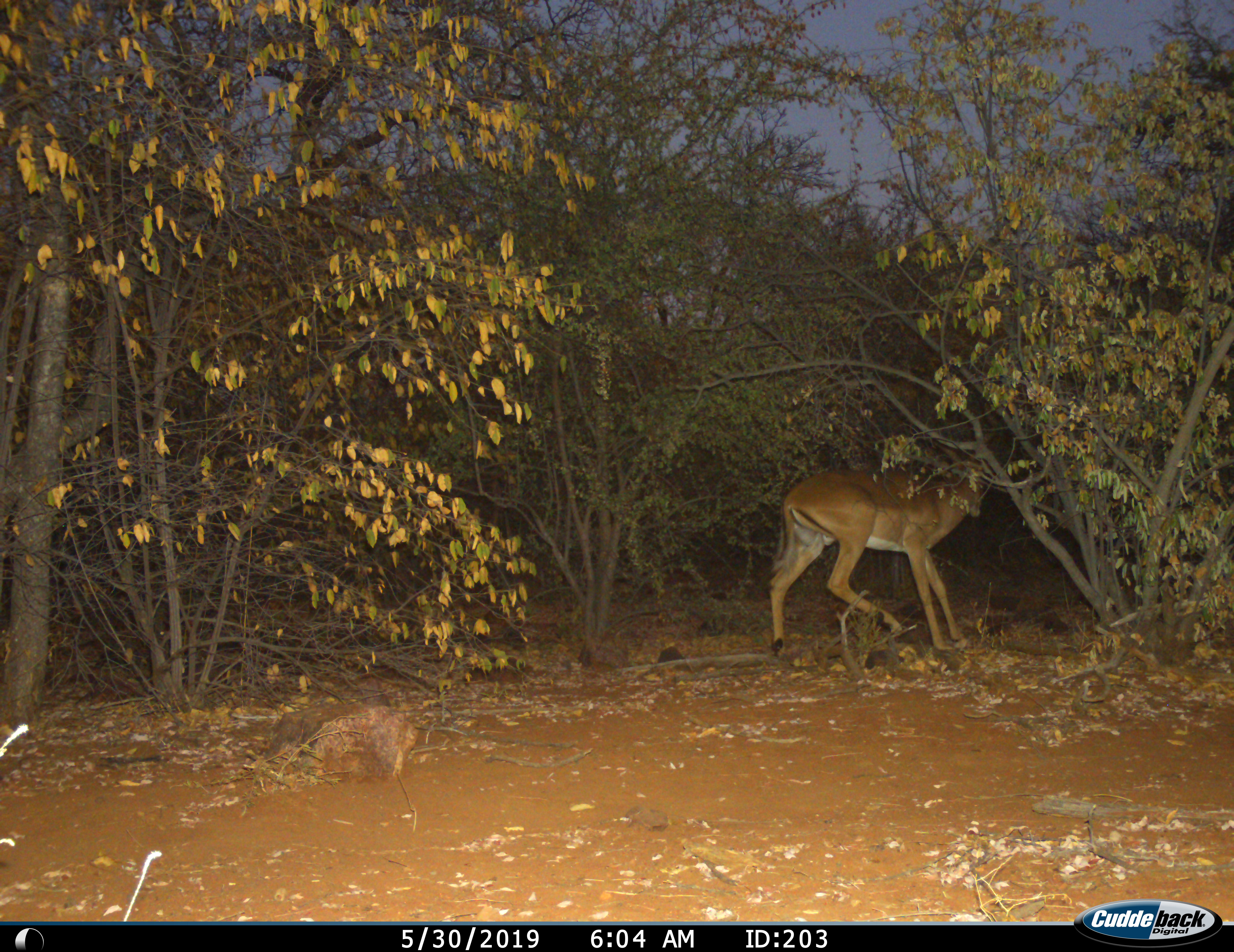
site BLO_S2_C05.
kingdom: Animalia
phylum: Chordata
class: Mammalia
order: Artiodactyla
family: Bovidae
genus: Aepyceros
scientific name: Aepyceros melampus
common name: impala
Impala (Aepyceros melampus), count 1. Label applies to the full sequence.